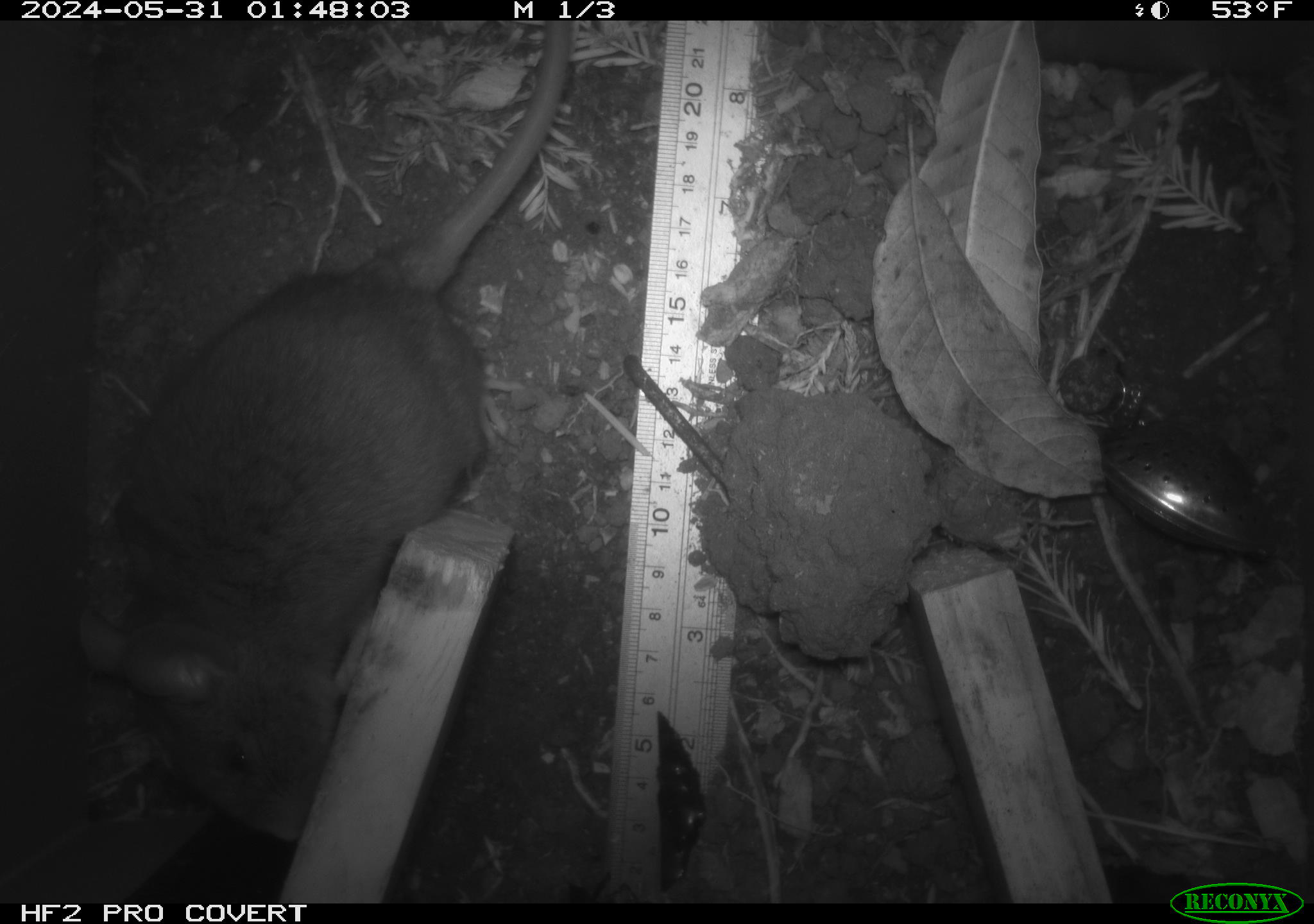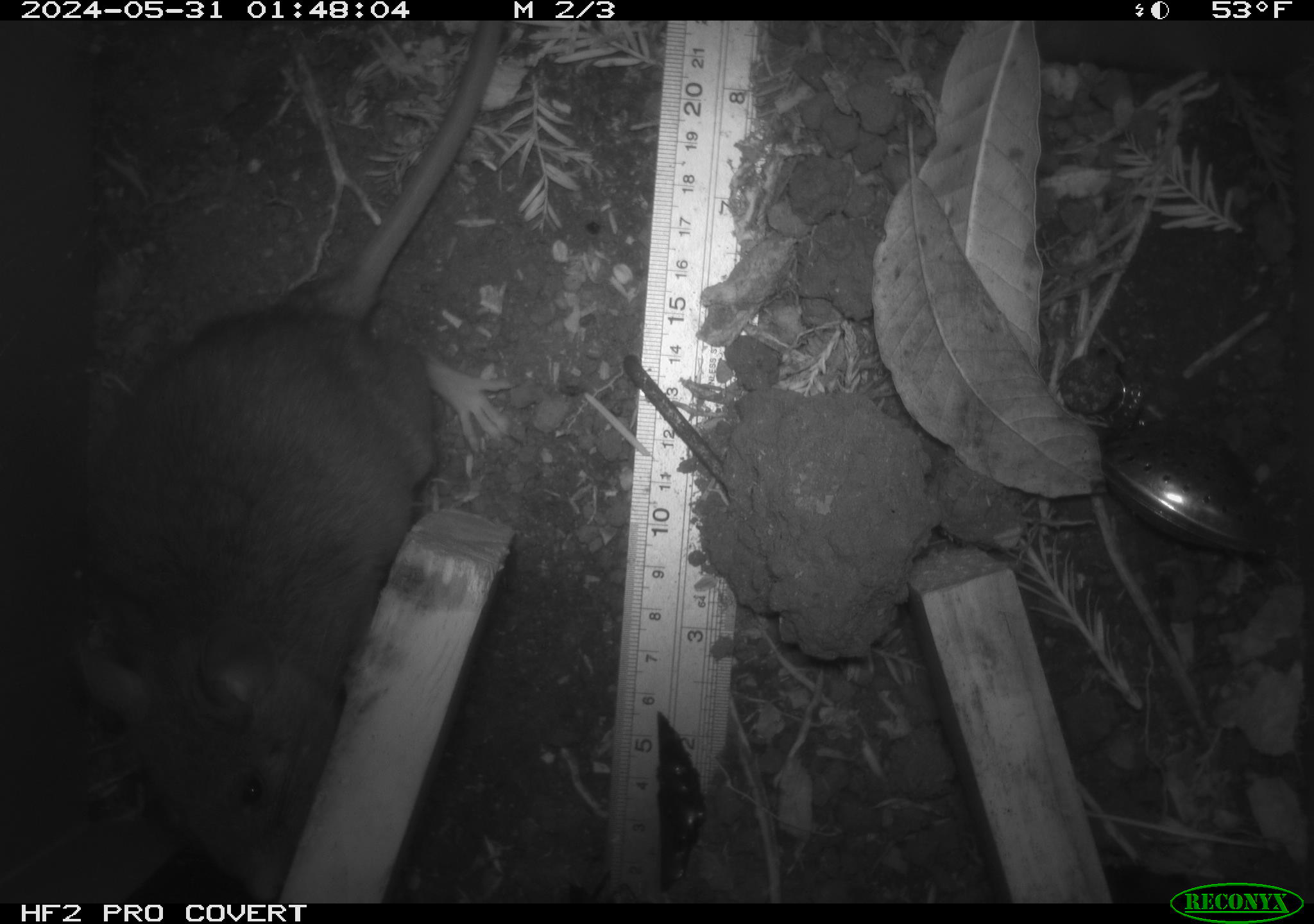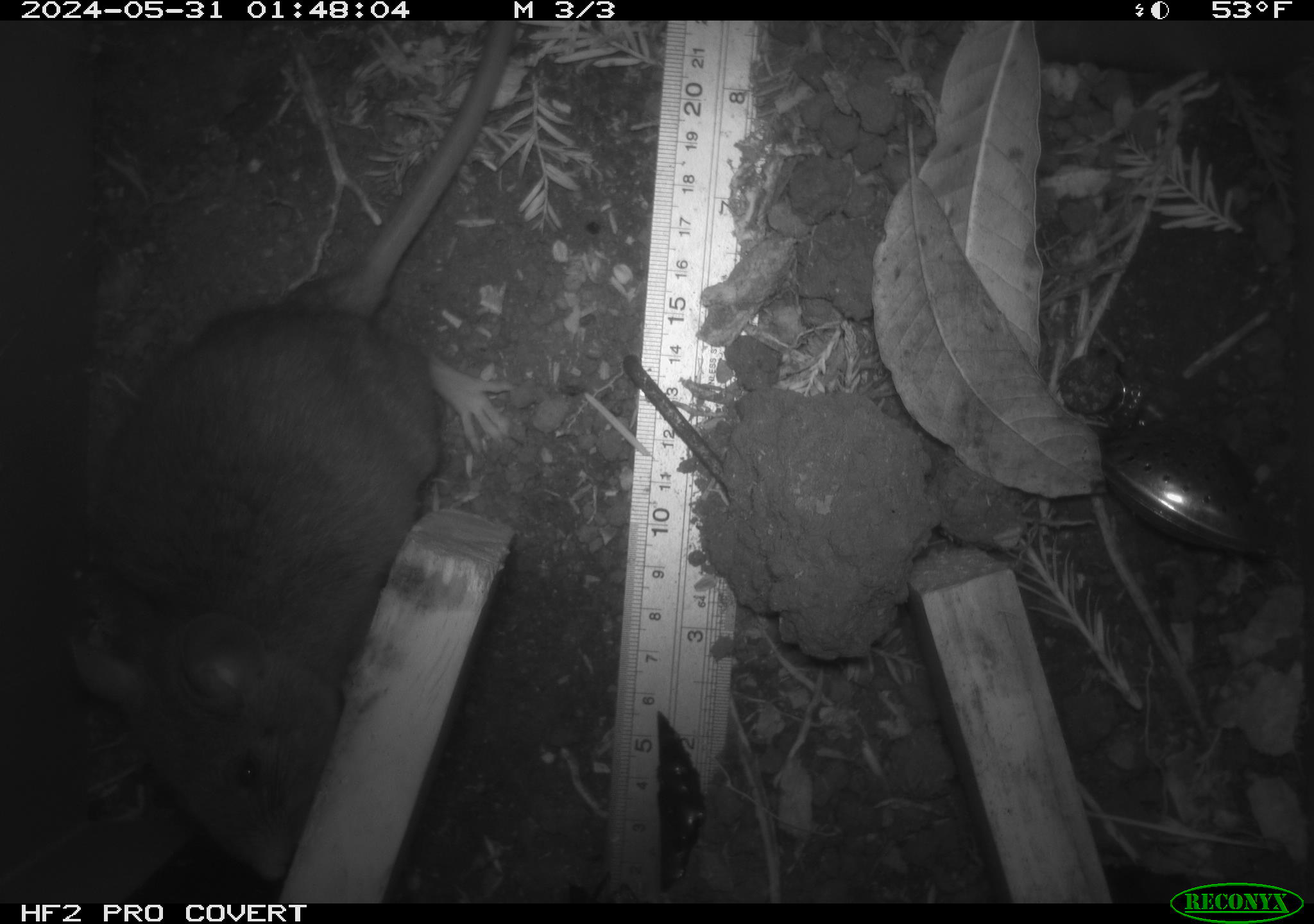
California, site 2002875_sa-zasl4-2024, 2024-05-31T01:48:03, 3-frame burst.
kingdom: Animalia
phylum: Chordata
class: Mammalia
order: Rodentia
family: Cricetidae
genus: Neotoma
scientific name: Neotoma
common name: pack rat or woodrat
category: neotoma species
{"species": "neotoma species (pack rat or woodrat) (Neotoma)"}